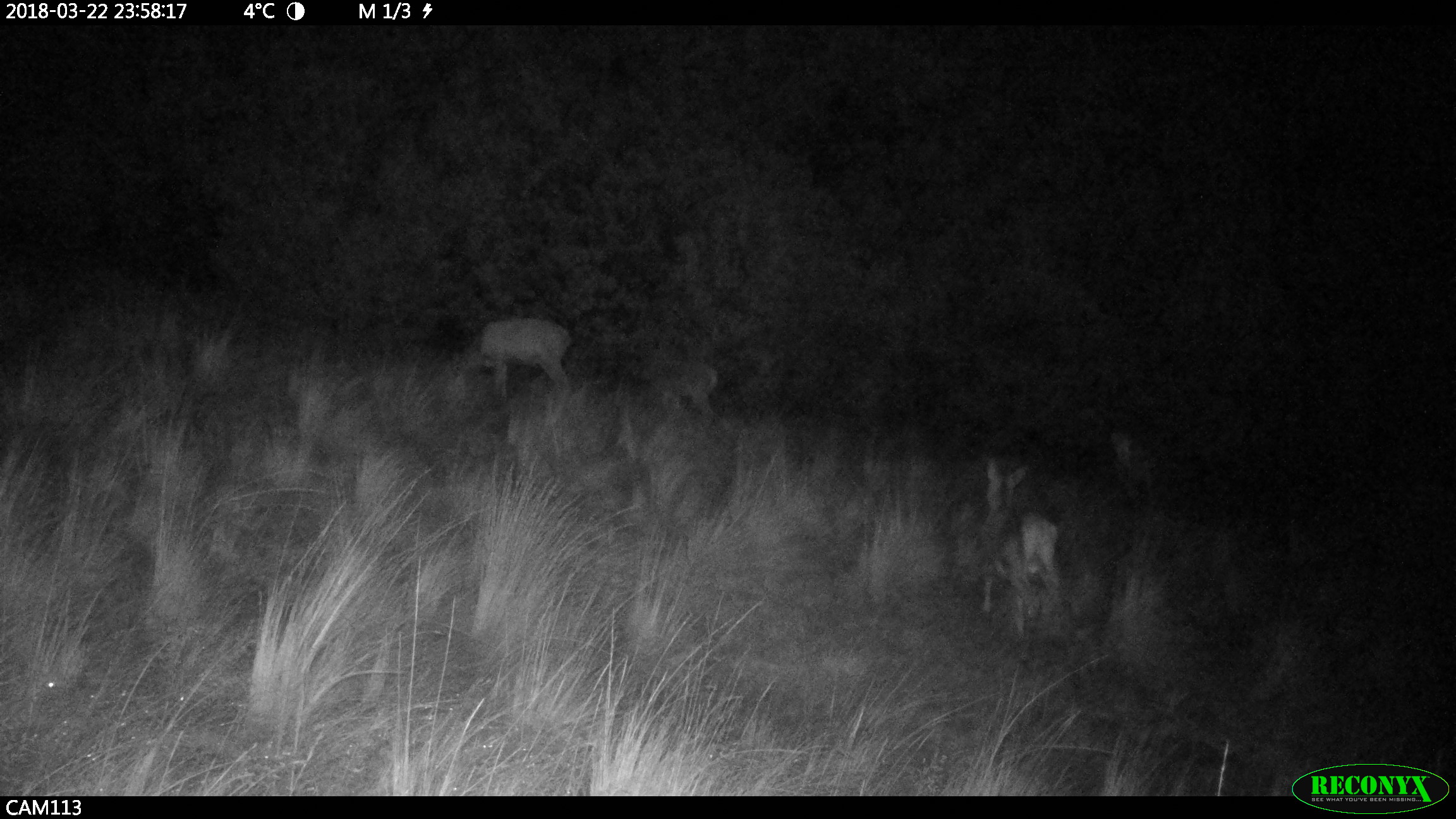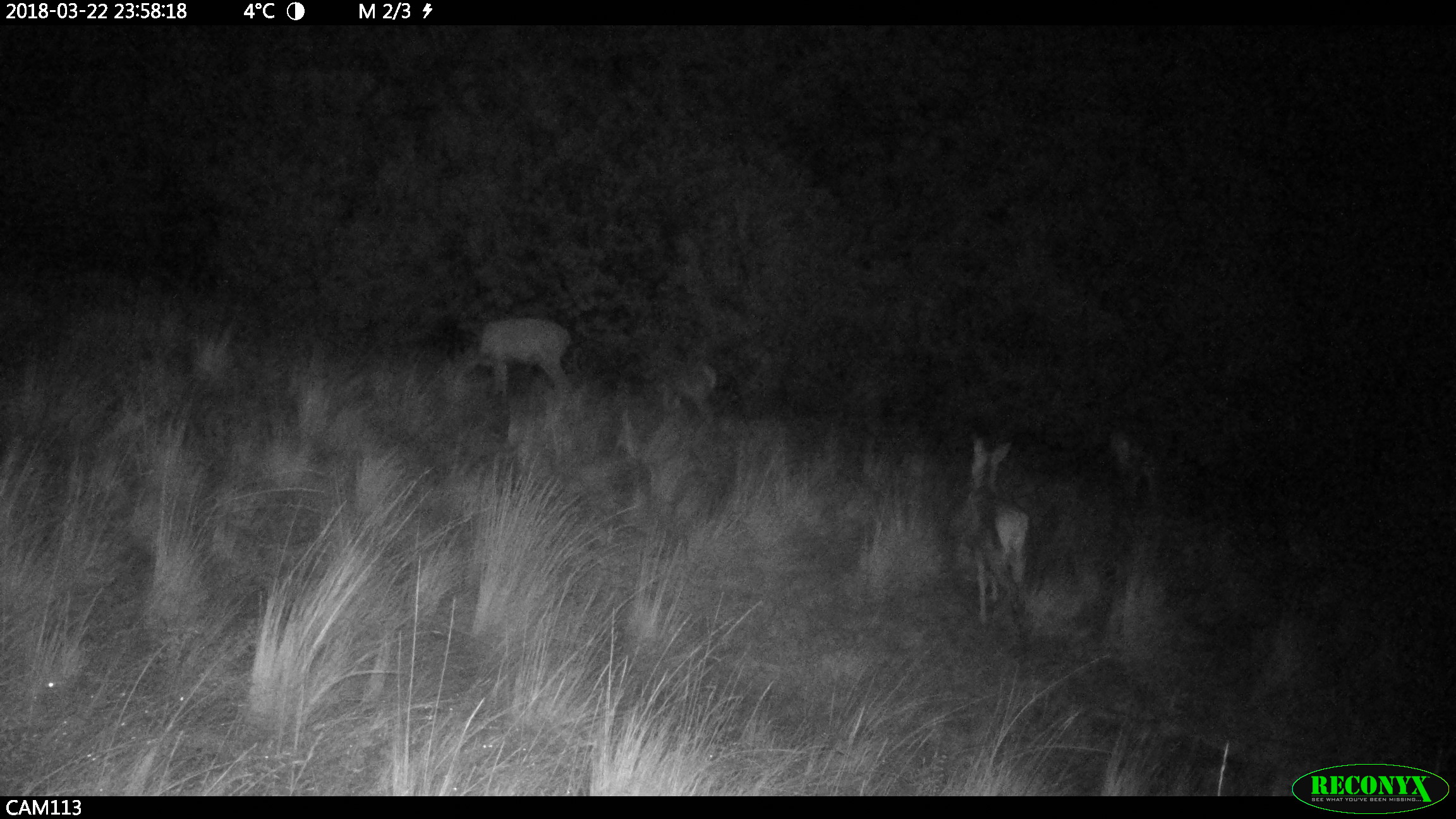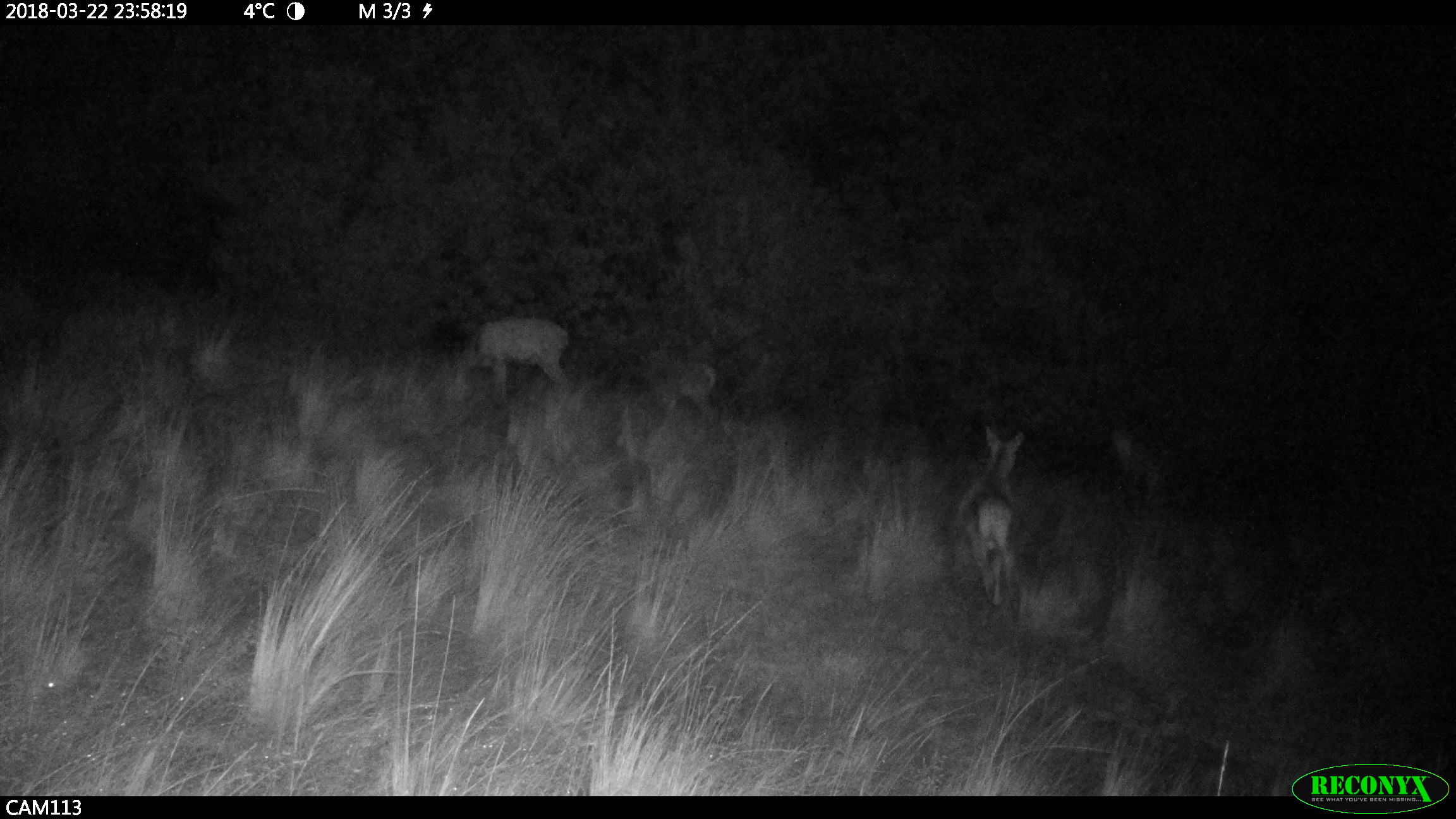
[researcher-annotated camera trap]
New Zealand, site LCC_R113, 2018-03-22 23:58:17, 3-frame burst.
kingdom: Animalia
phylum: Chordata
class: Mammalia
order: Artiodactyla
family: Cervidae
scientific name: Cervidae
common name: deer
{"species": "deer (Cervidae)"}